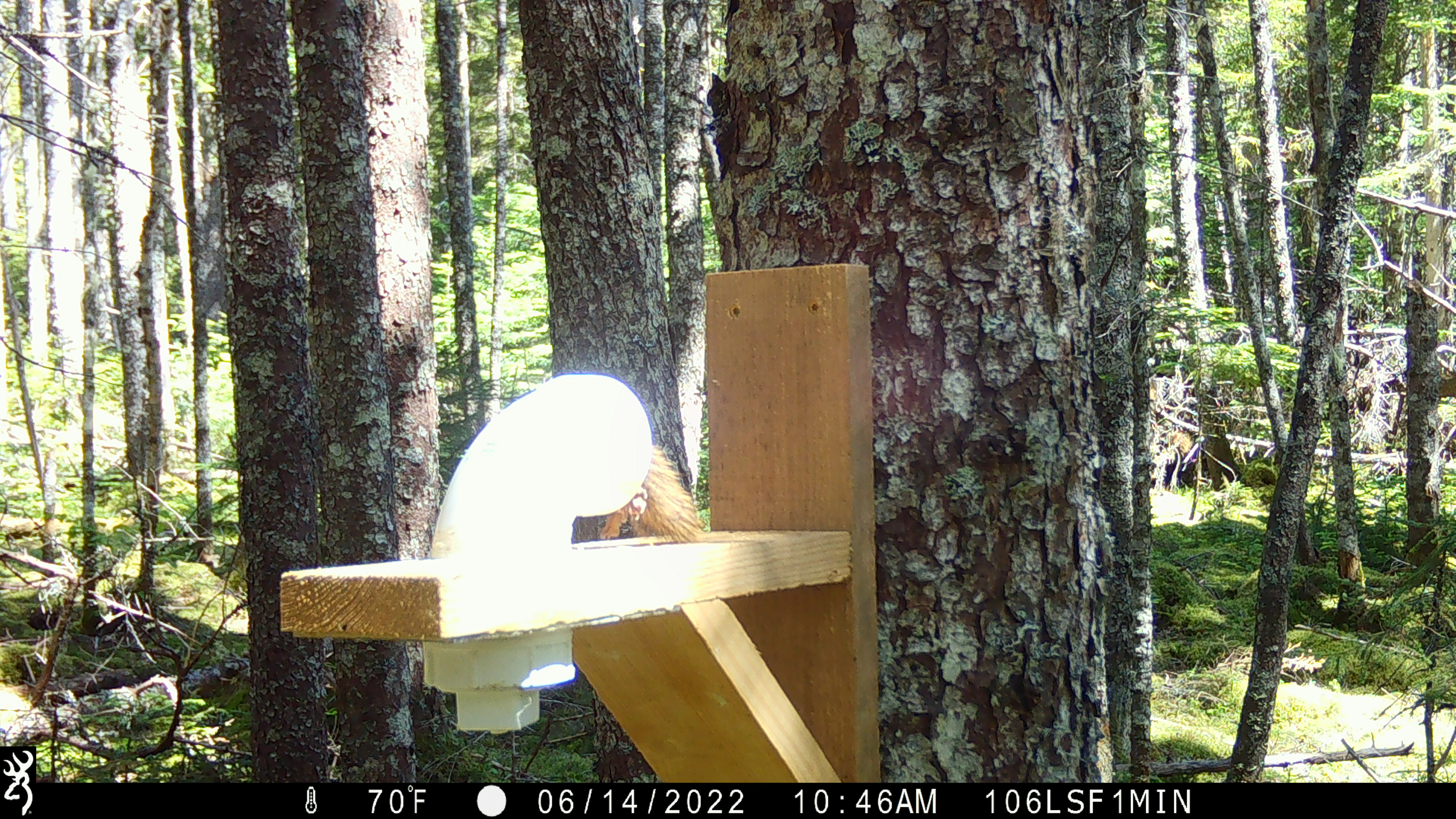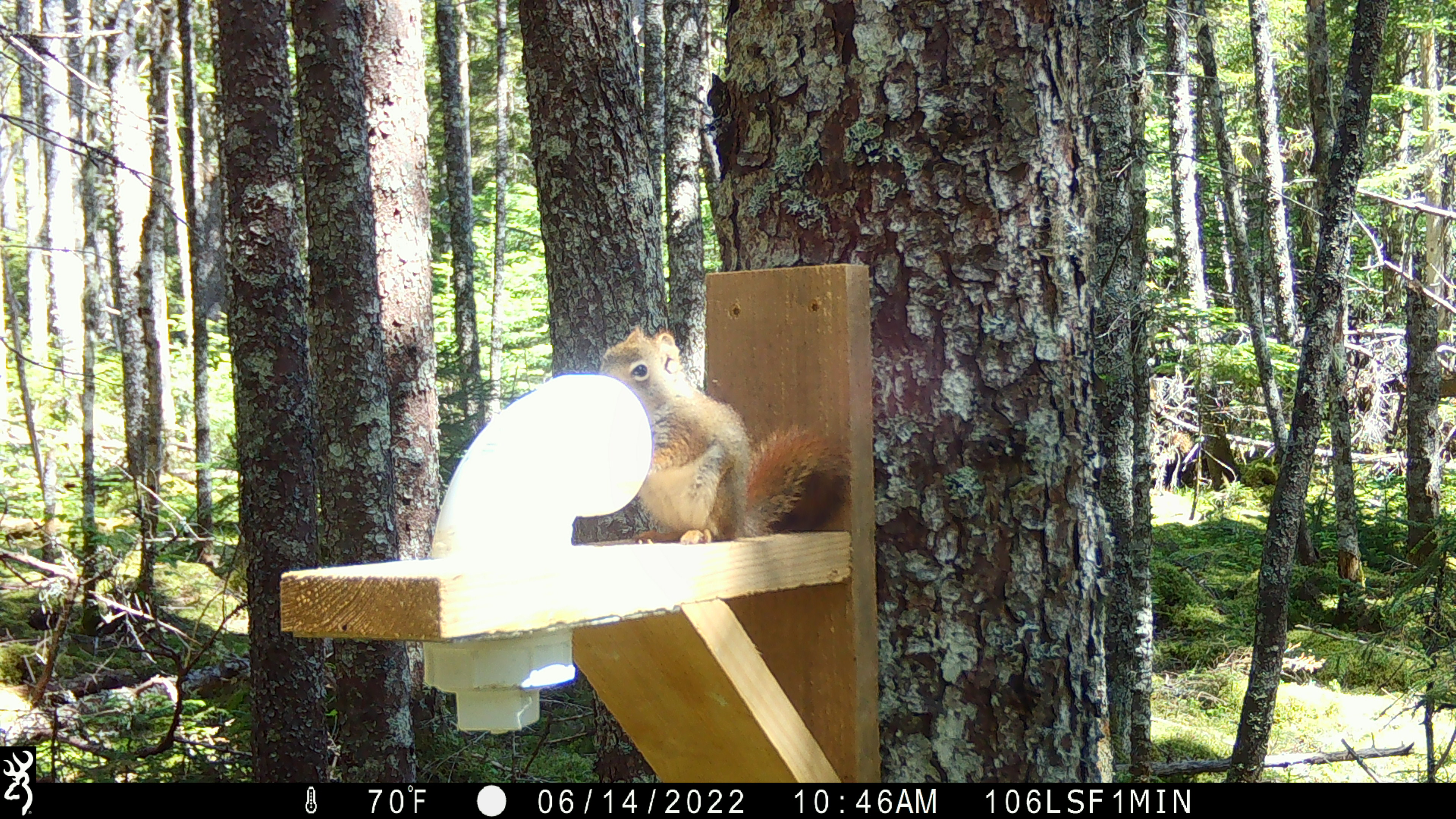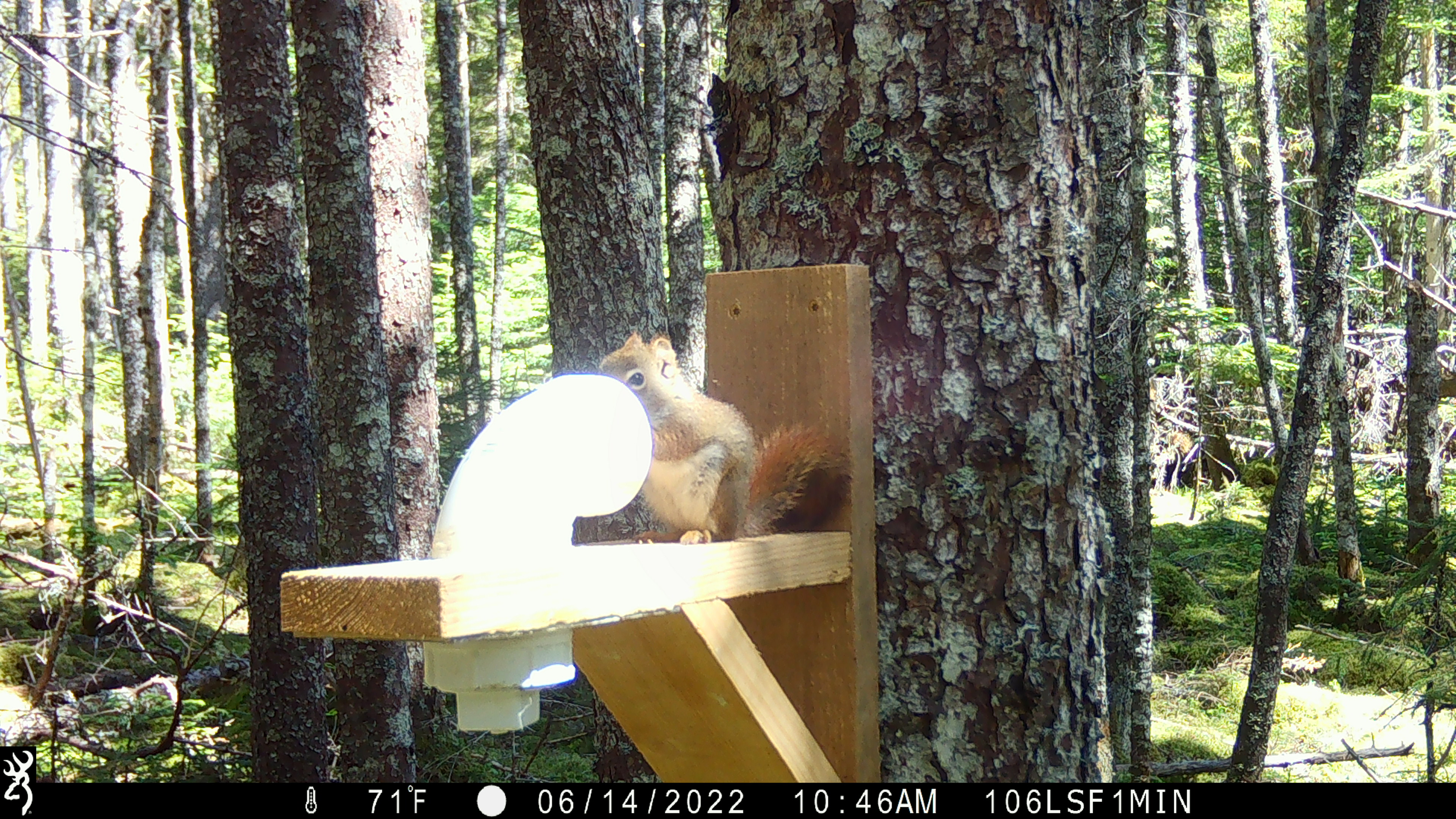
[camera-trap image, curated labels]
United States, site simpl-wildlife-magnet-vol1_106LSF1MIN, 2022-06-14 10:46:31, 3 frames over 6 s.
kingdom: Animalia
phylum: Chordata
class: Mammalia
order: Rodentia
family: Sciuridae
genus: Tamiasciurus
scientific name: Tamiasciurus hudsonicus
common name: red squirrel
Red squirrel (Tamiasciurus hudsonicus).